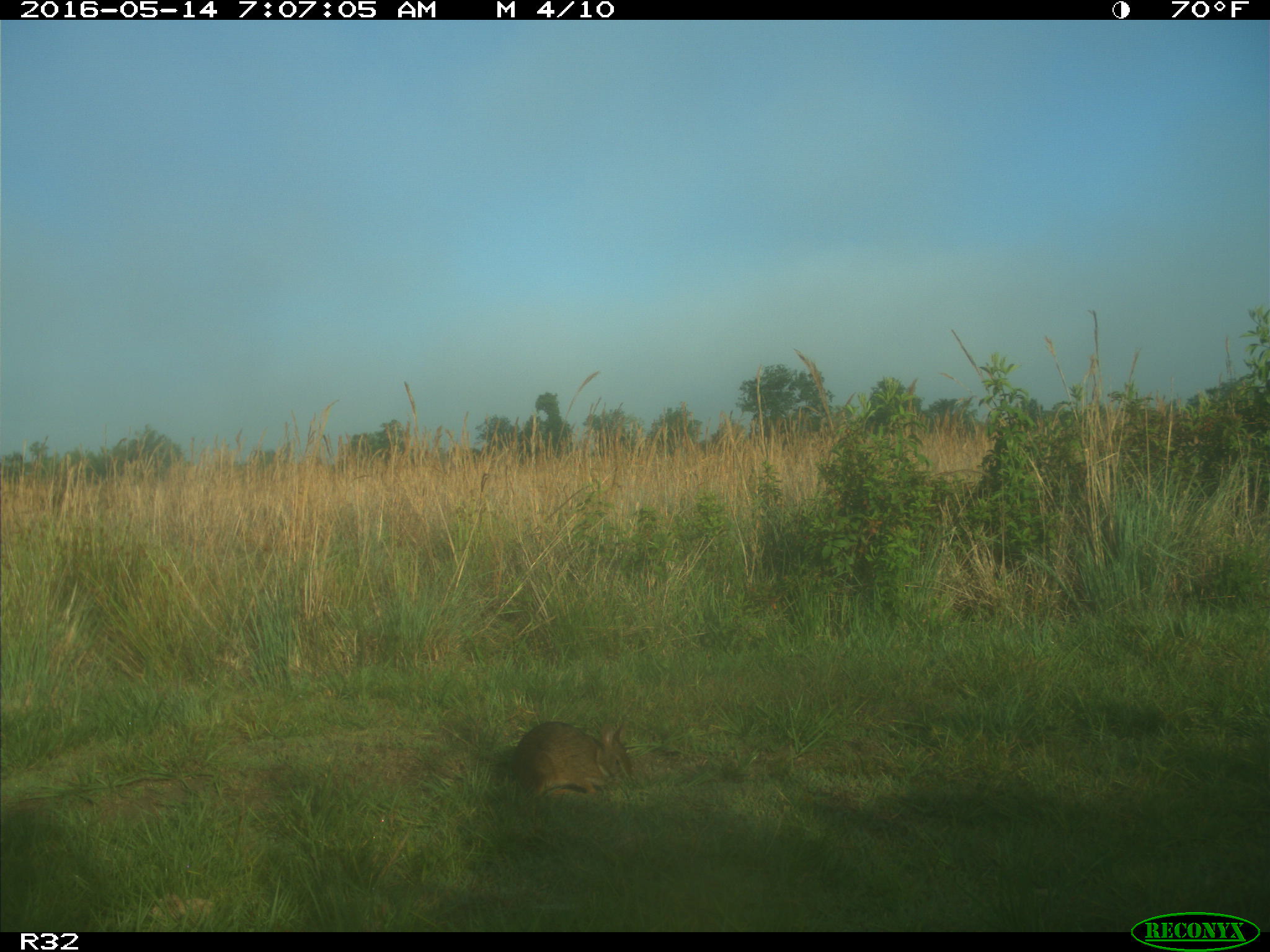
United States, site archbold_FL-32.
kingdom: Animalia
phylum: Chordata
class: Mammalia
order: Lagomorpha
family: Leporidae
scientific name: Leporidae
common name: rabbits and hares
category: unidentified rabbit